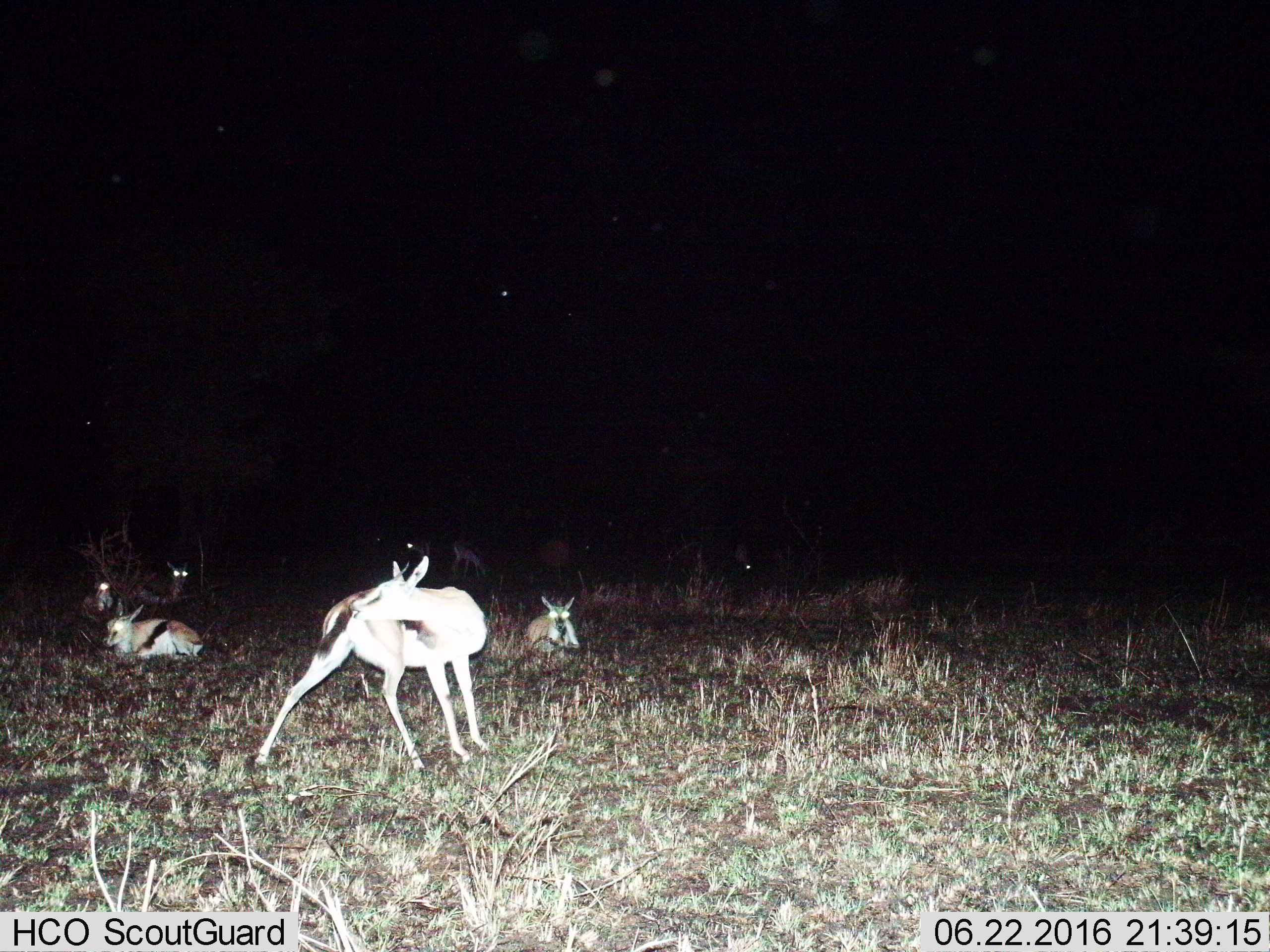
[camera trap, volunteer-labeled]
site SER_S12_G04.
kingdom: Animalia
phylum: Chordata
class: Mammalia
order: Artiodactyla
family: Bovidae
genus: Eudorcas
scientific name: Eudorcas thomsonii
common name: thomson's gazelle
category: gazellethomsons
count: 7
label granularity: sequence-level